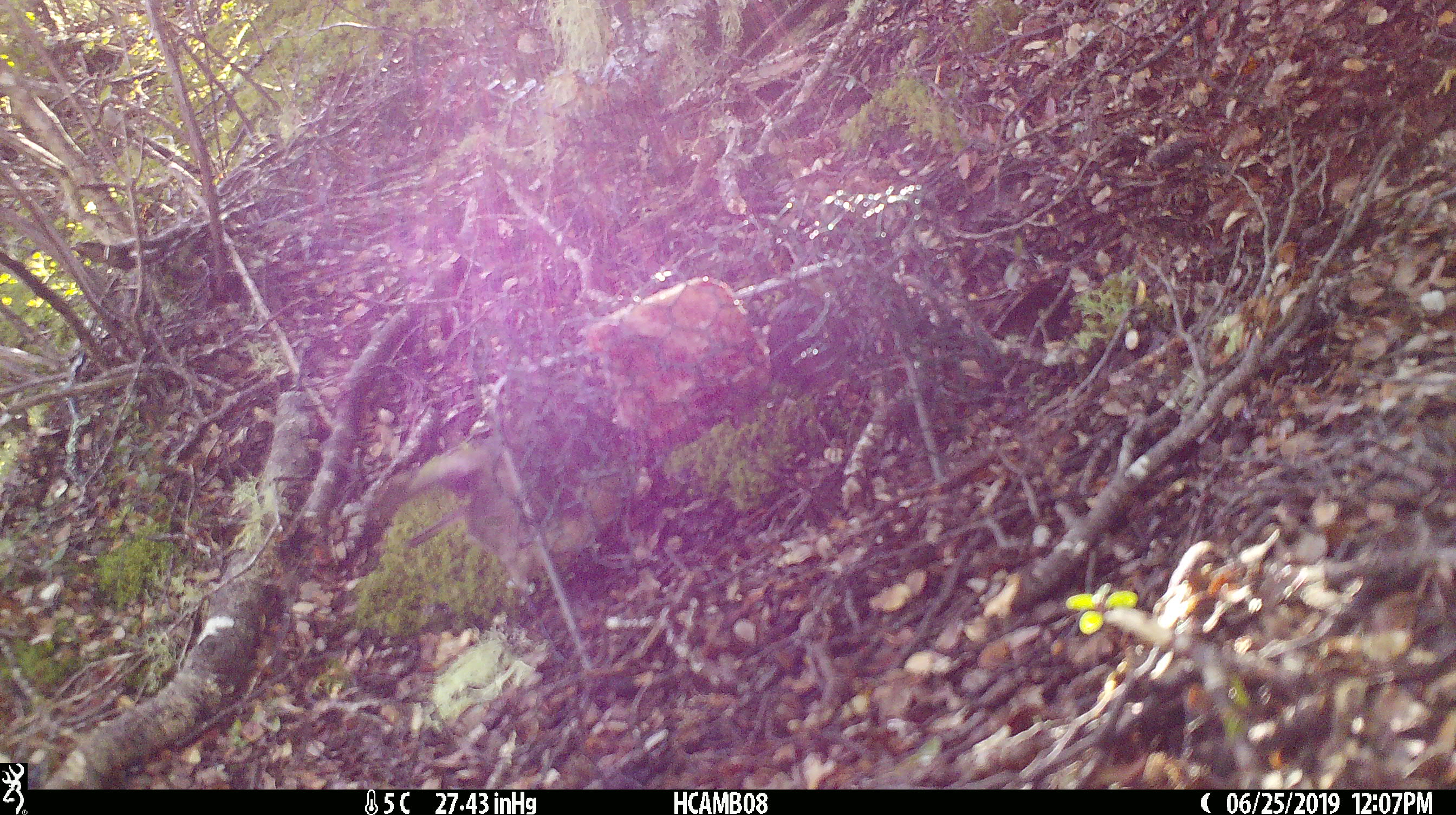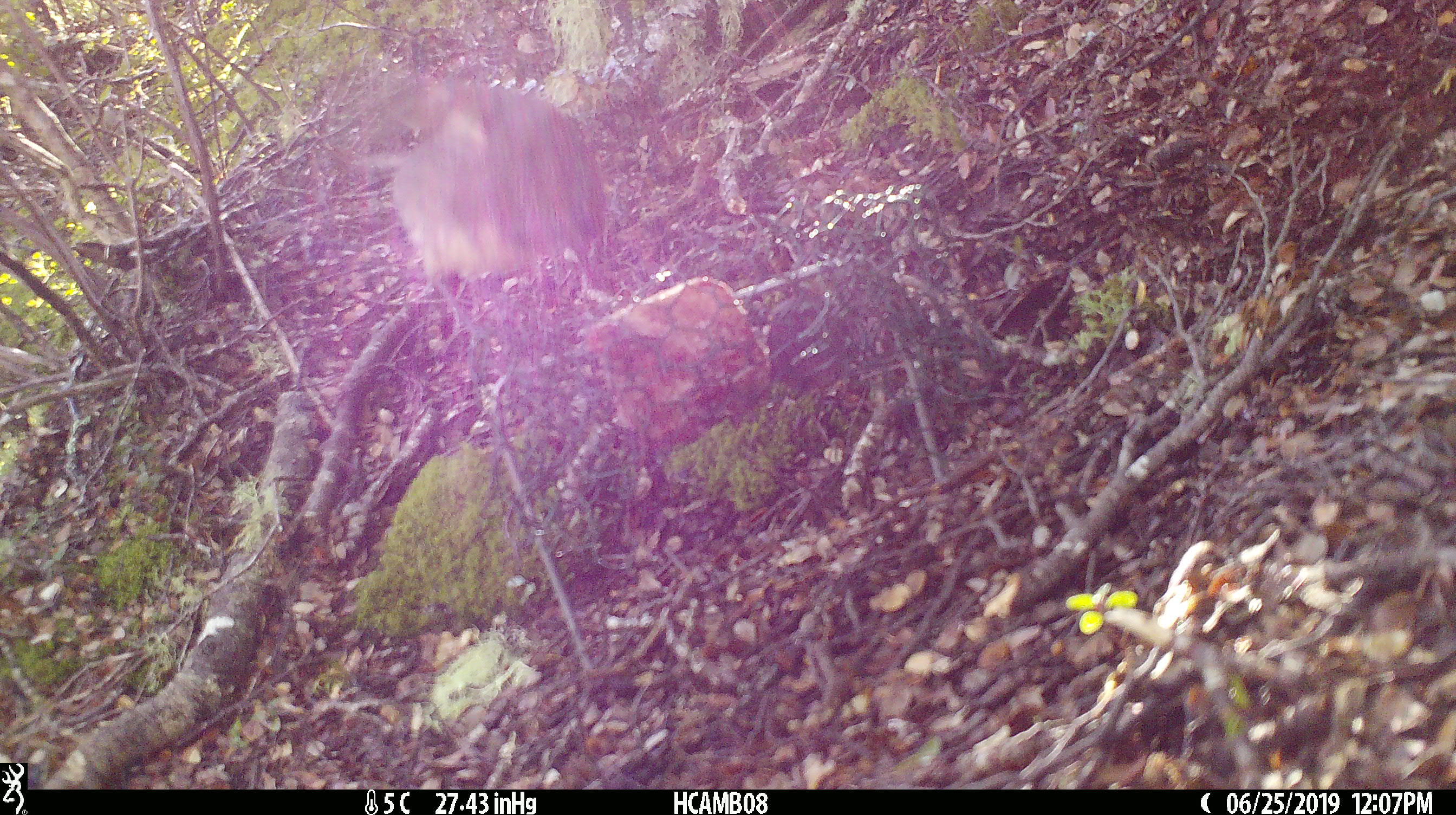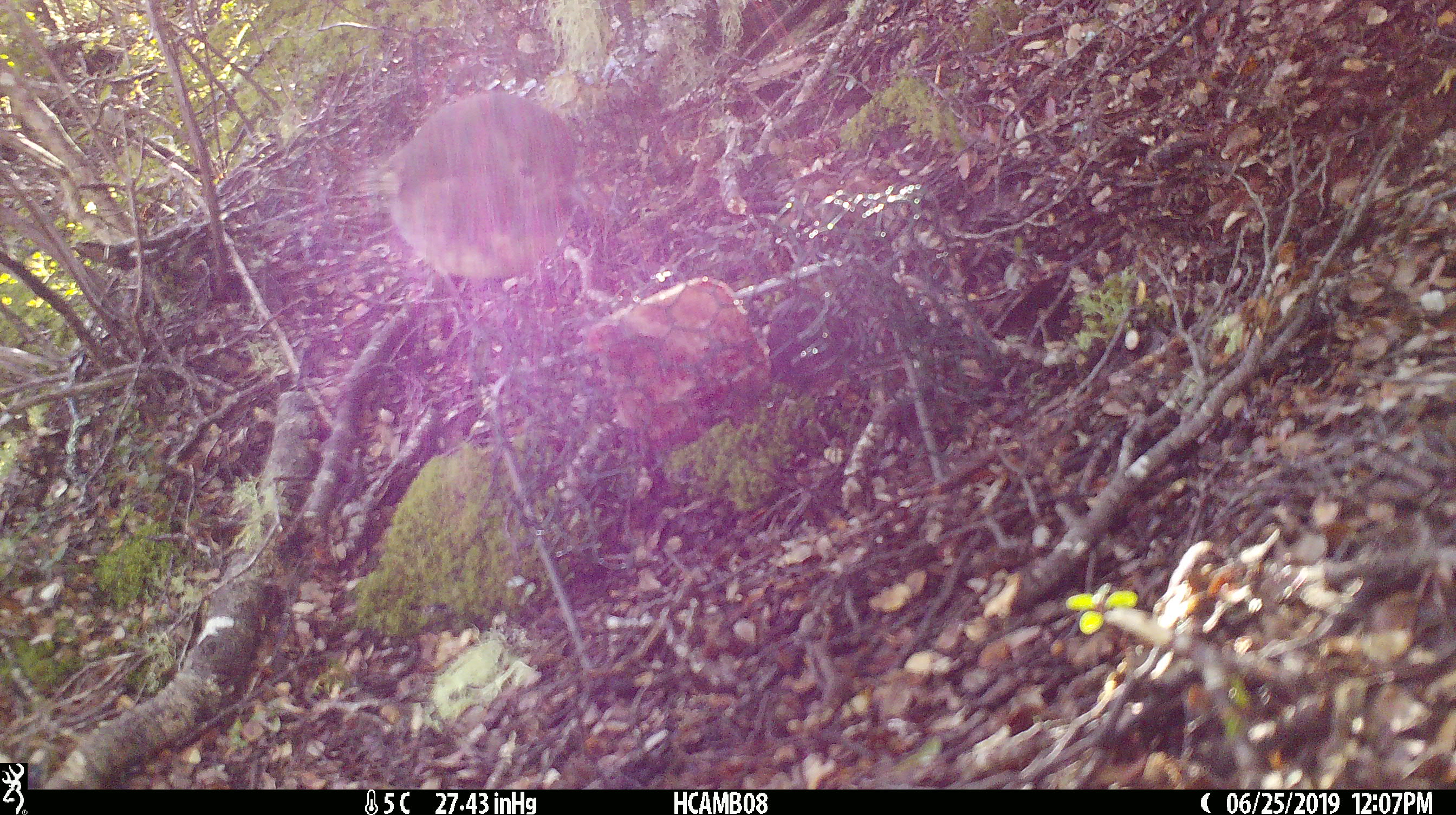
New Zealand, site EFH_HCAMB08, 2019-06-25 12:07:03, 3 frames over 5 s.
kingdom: Animalia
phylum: Chordata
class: Aves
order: Passeriformes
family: Petroicidae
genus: Petroica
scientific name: Petroica australis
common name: new zealand robin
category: robin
Robin (new zealand robin) (Petroica australis).